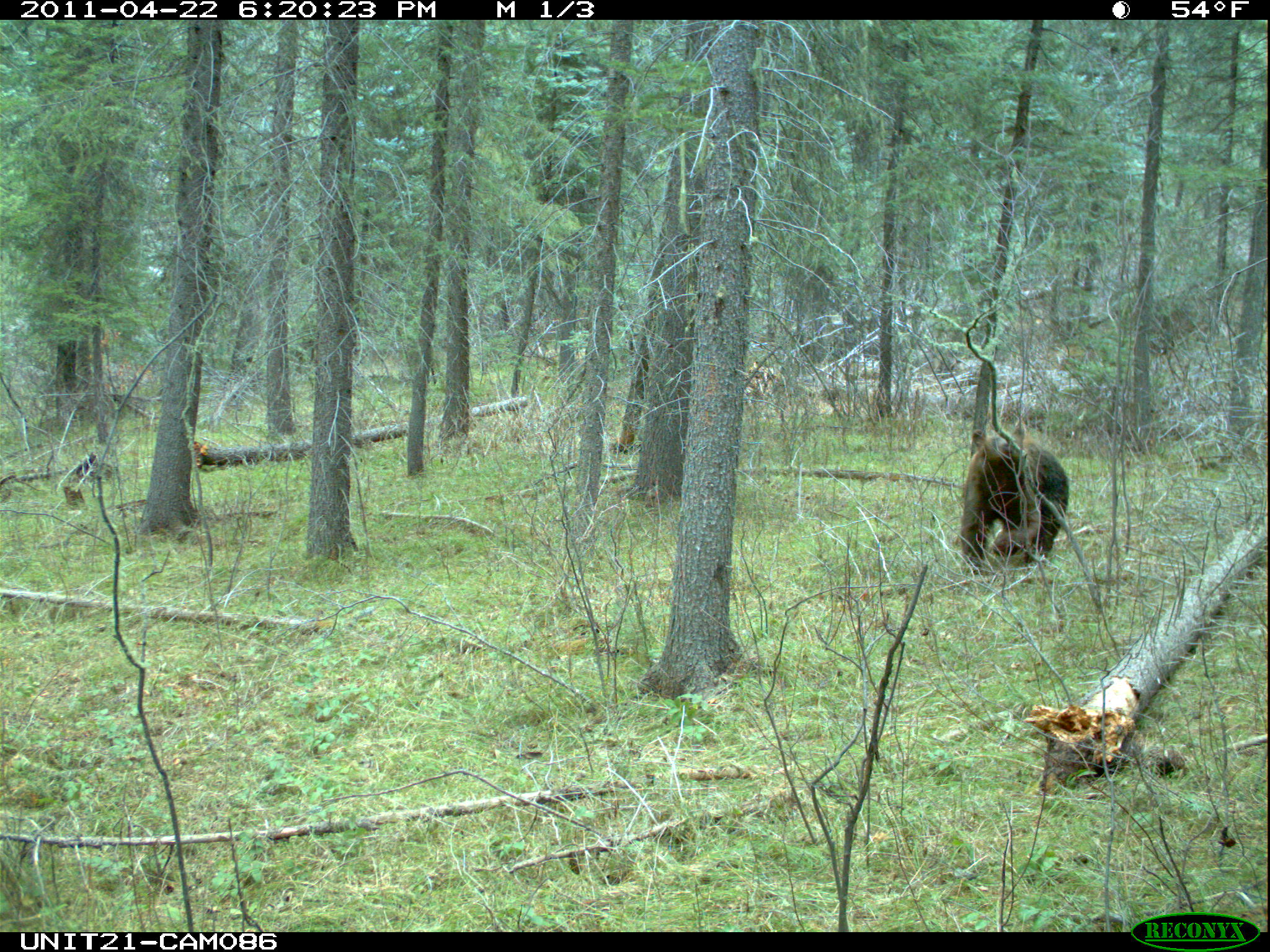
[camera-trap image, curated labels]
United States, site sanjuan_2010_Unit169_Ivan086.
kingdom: Animalia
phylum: Chordata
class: Mammalia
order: Carnivora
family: Ursidae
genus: Ursus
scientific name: Ursus americanus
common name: american black bear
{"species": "Ursus americanus (american black bear)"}